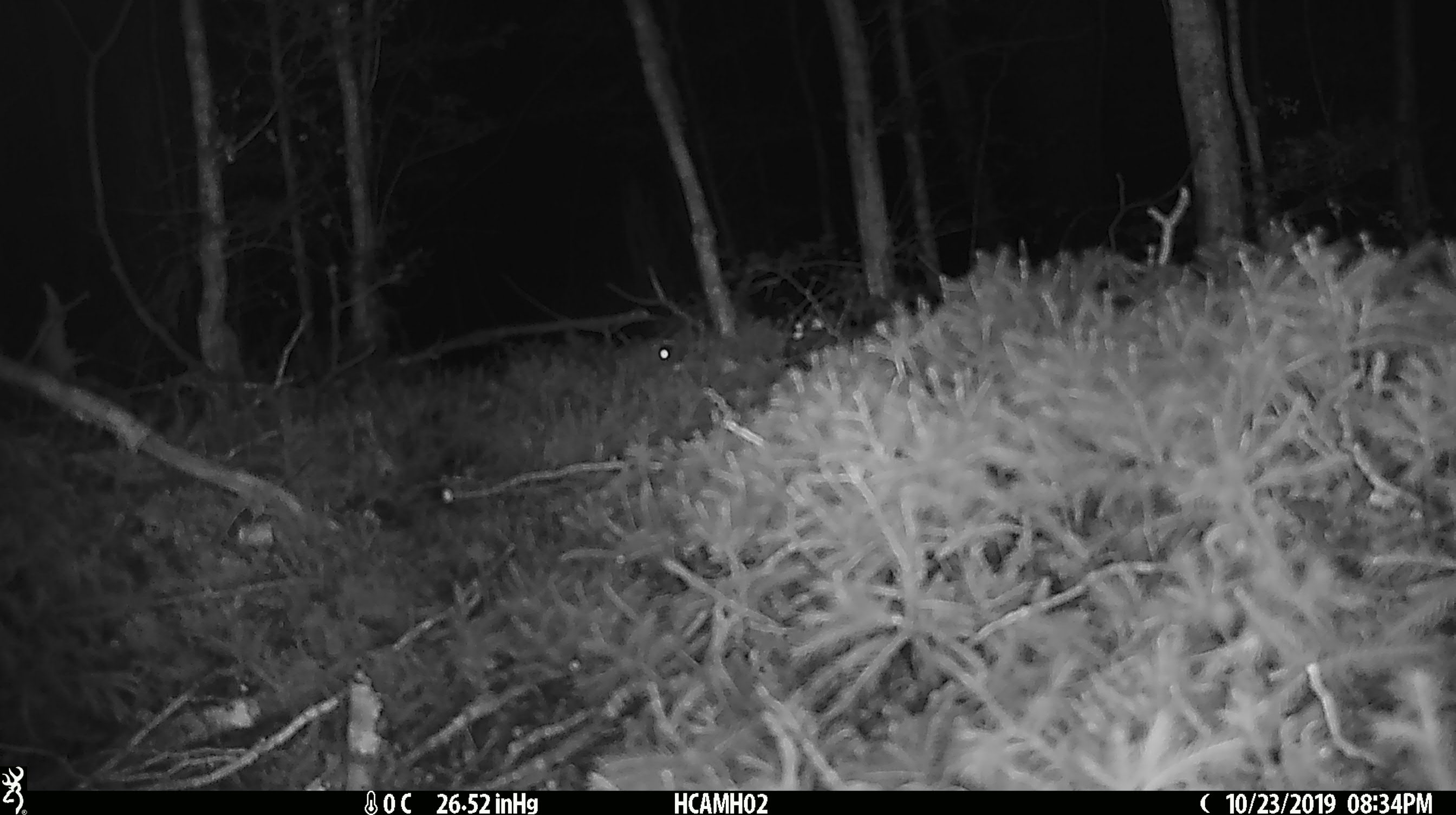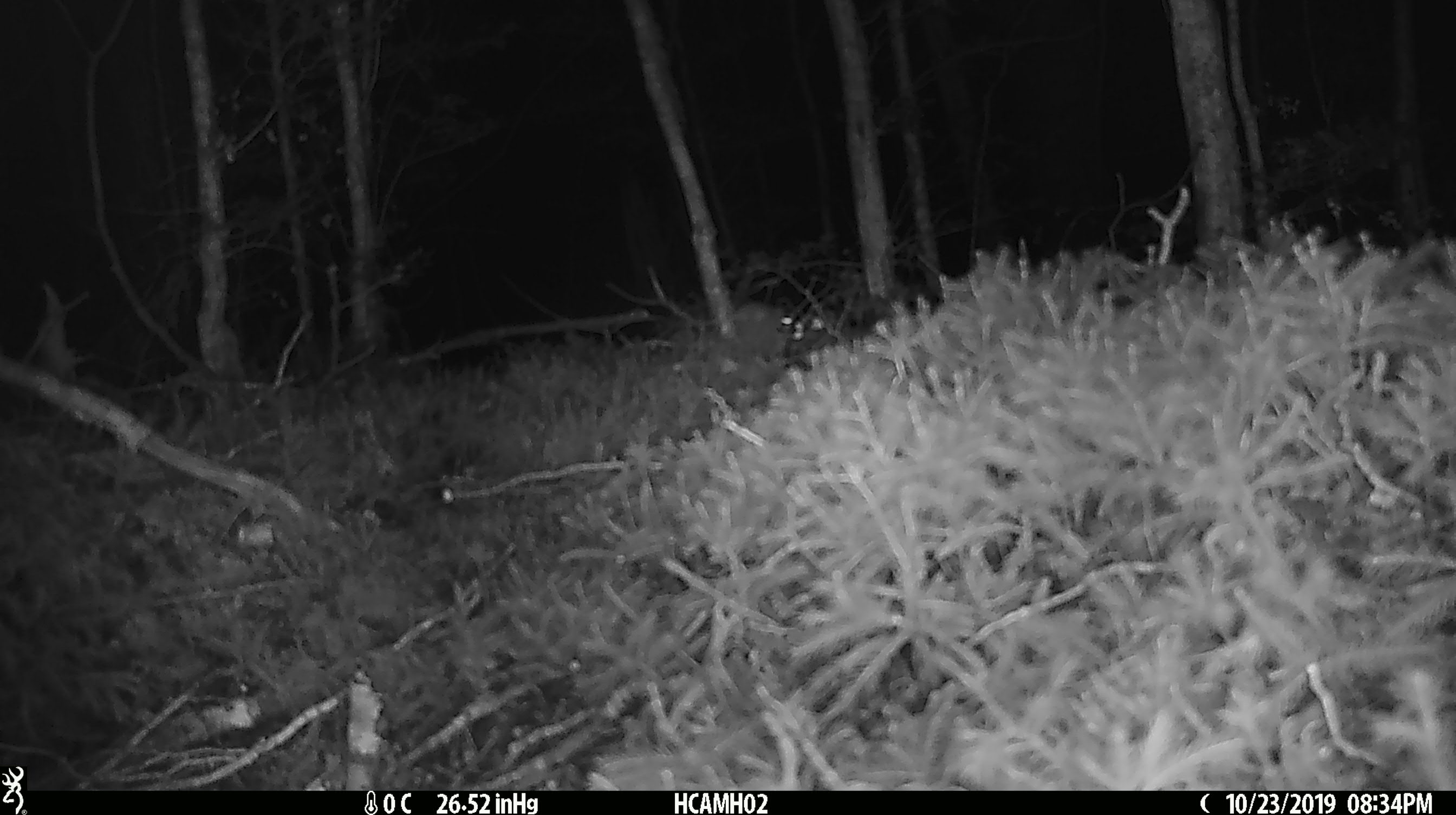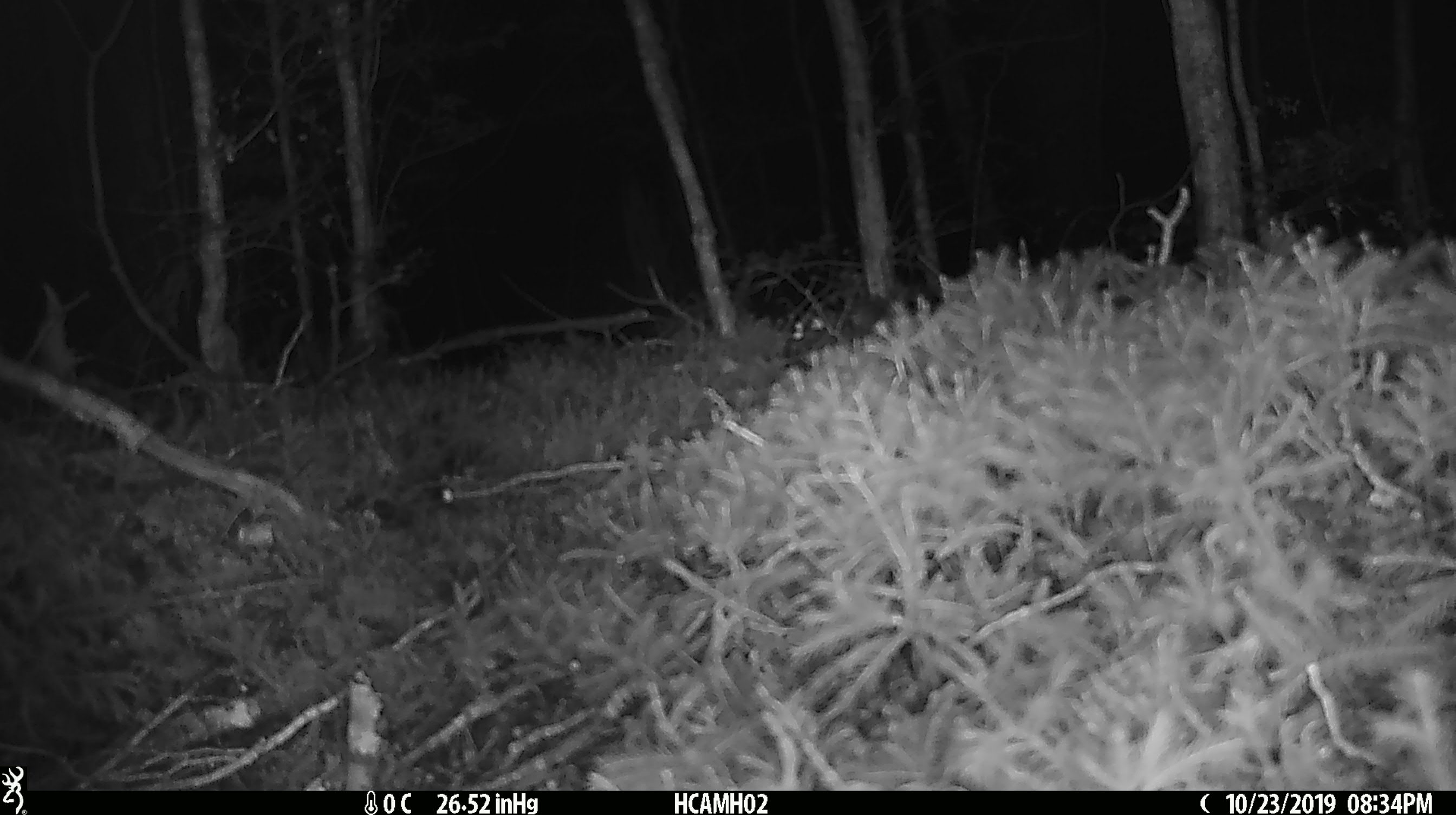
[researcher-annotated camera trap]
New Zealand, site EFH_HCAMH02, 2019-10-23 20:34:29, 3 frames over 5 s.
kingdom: Animalia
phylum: Chordata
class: Mammalia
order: Rodentia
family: Muridae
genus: Mus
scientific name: Mus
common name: mouse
Mouse (Mus).